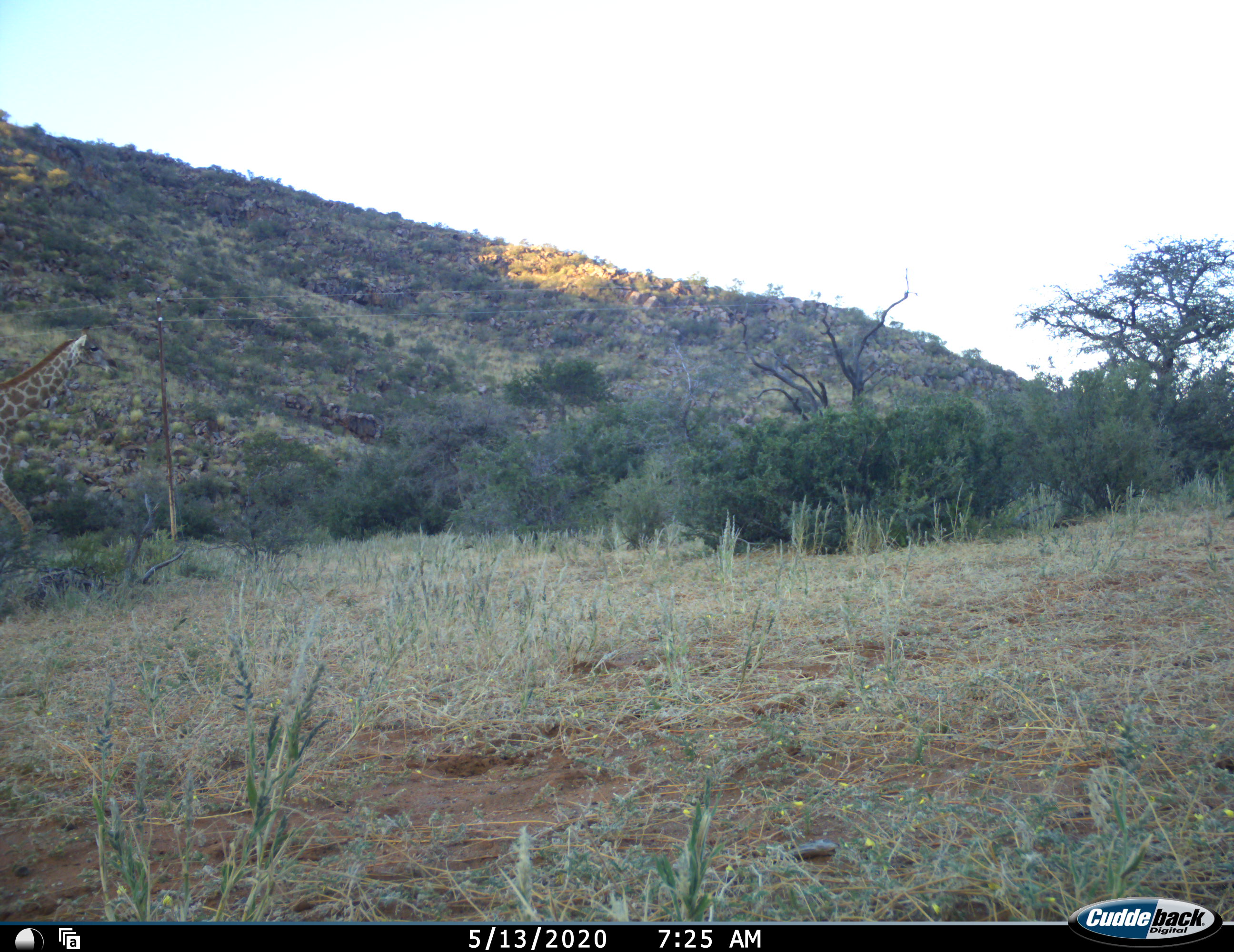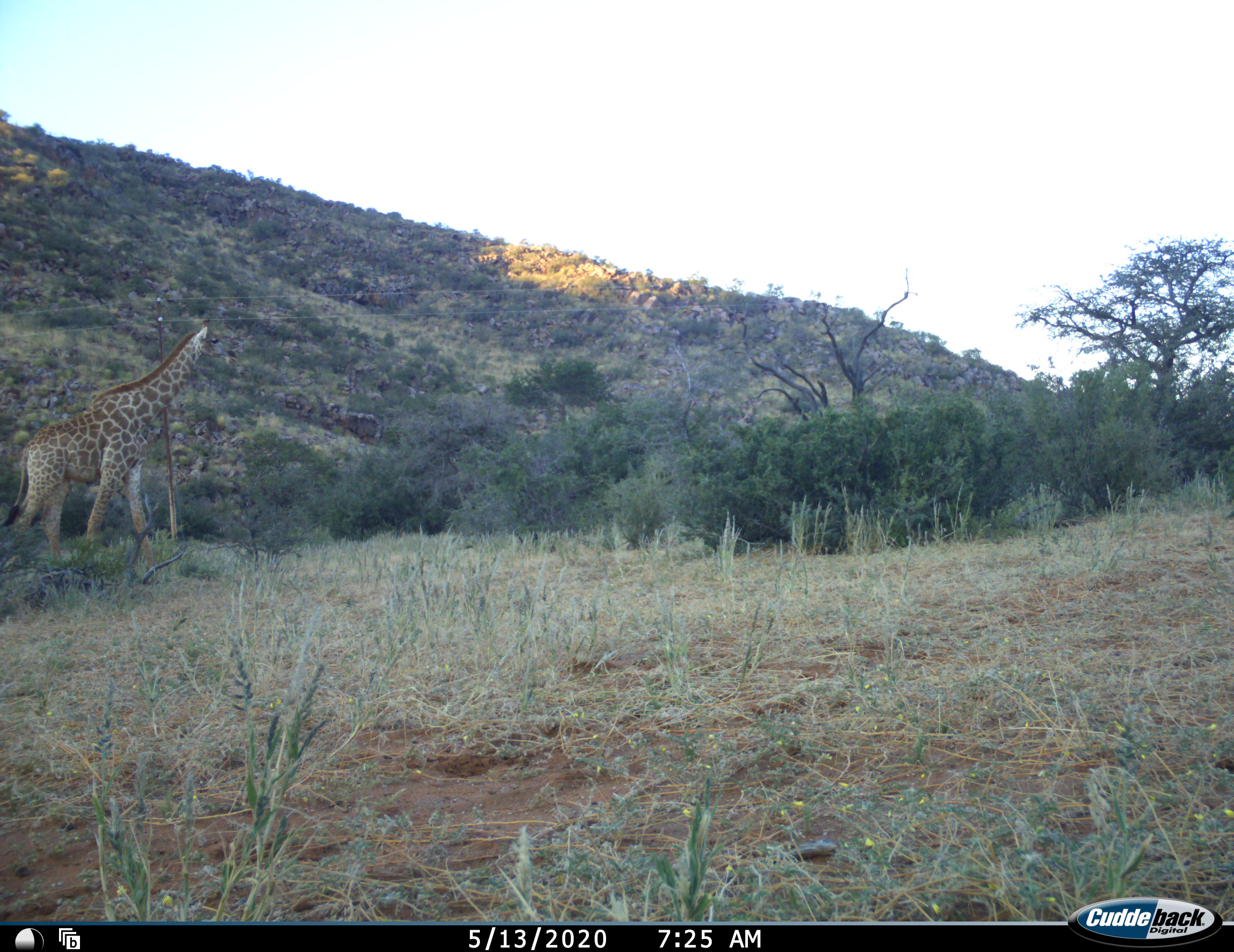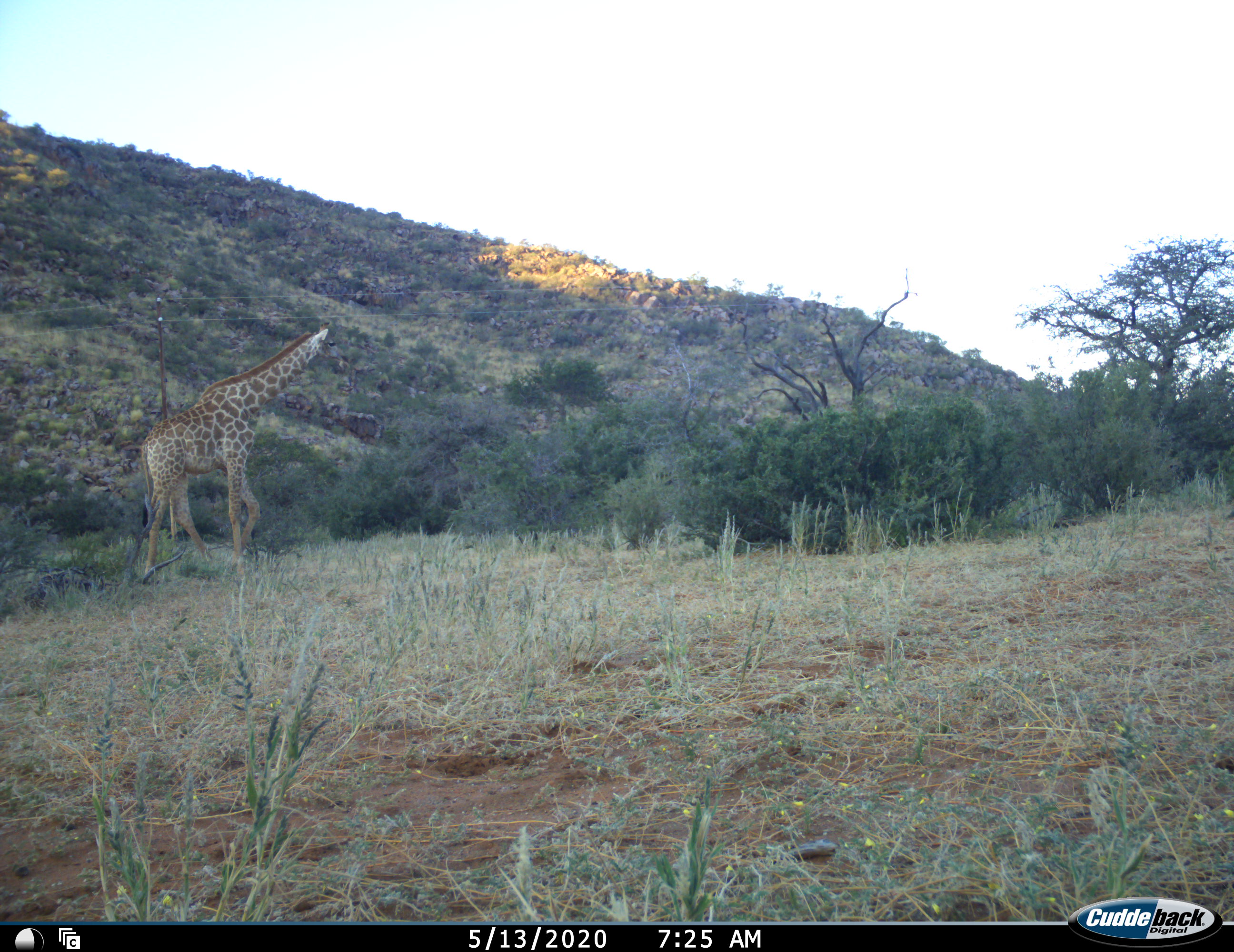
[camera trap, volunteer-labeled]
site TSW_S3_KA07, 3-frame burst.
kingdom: Animalia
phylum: Chordata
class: Mammalia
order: Artiodactyla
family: Giraffidae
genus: Giraffa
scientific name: Giraffa camelopardalis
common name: giraffe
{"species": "giraffe (Giraffa camelopardalis)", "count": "1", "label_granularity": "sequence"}